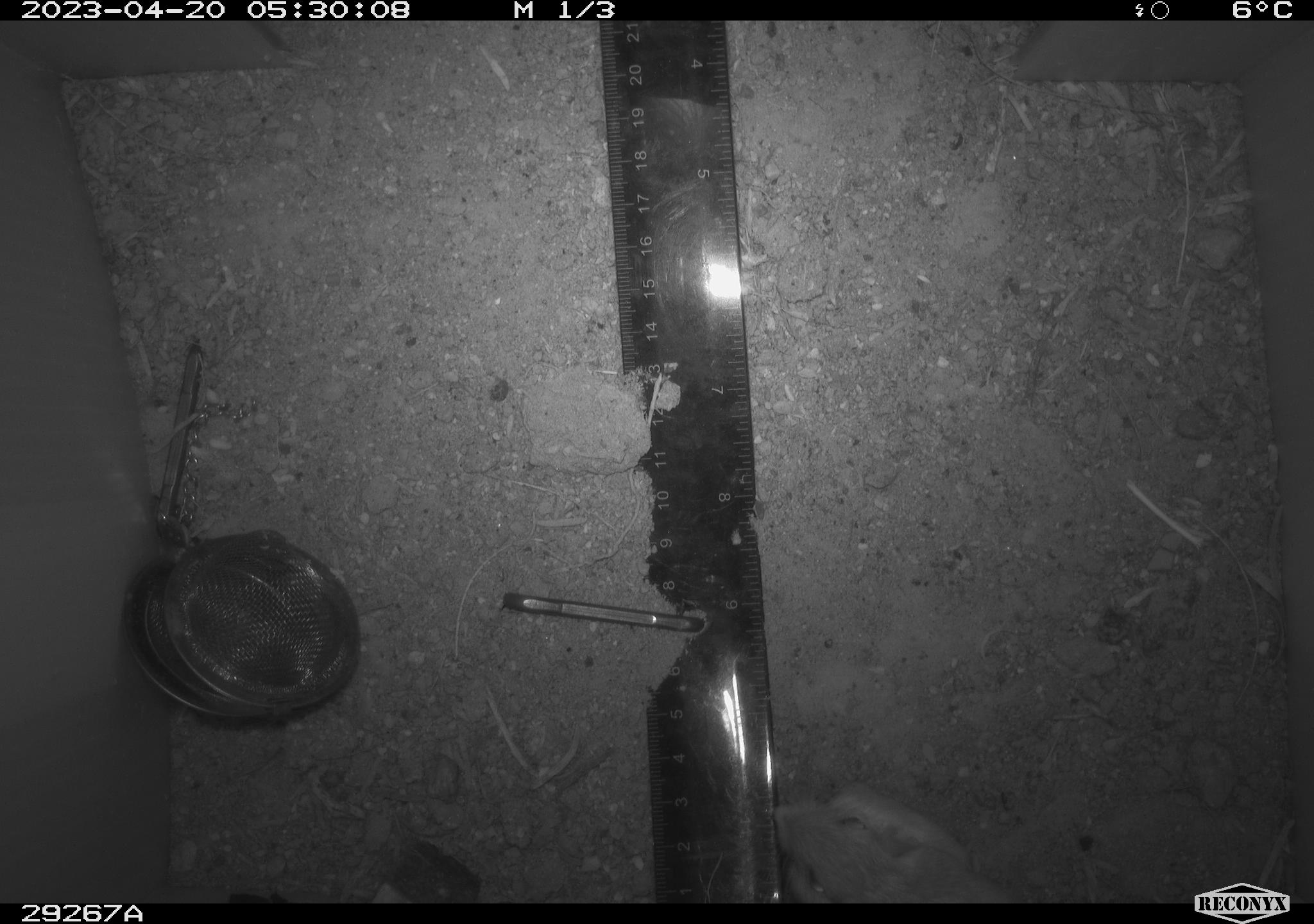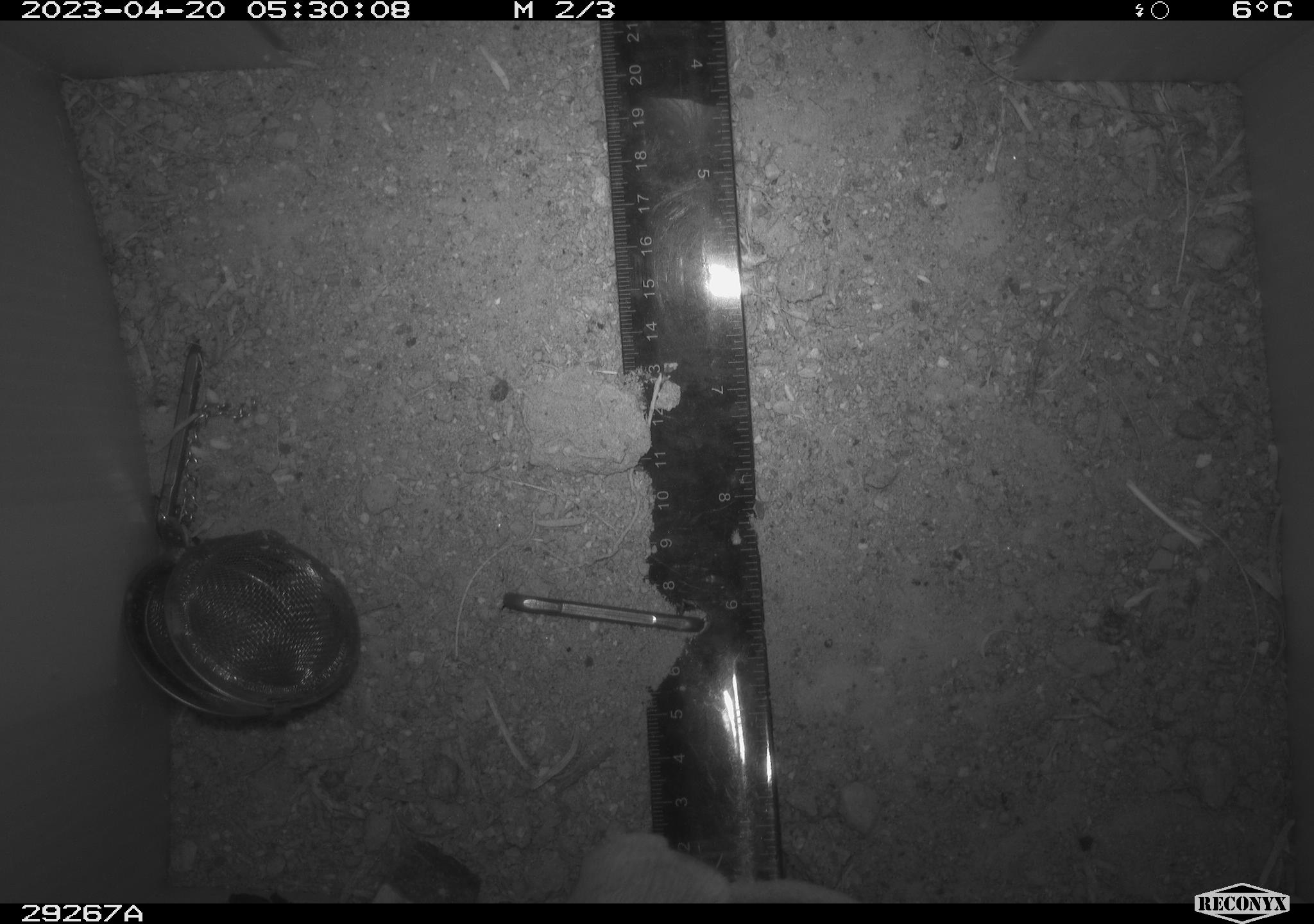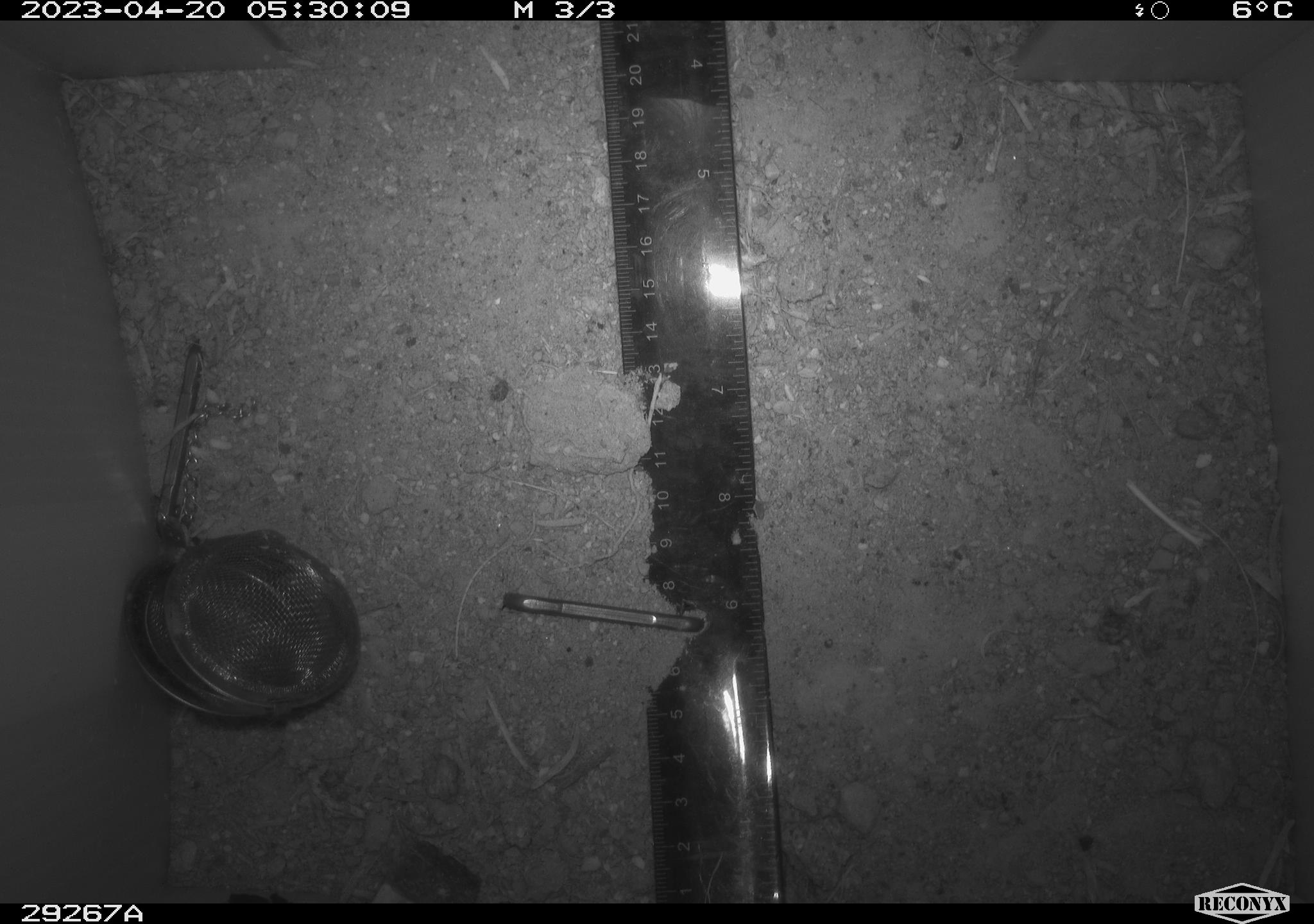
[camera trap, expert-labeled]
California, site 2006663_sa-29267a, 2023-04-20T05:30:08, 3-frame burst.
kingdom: Animalia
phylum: Chordata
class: Mammalia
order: Rodentia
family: Heteromyidae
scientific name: Heteromyidae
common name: kangaroo rats and pocket mice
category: heteromyidae family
Heteromyidae family (kangaroo rats and pocket mice) (Heteromyidae).